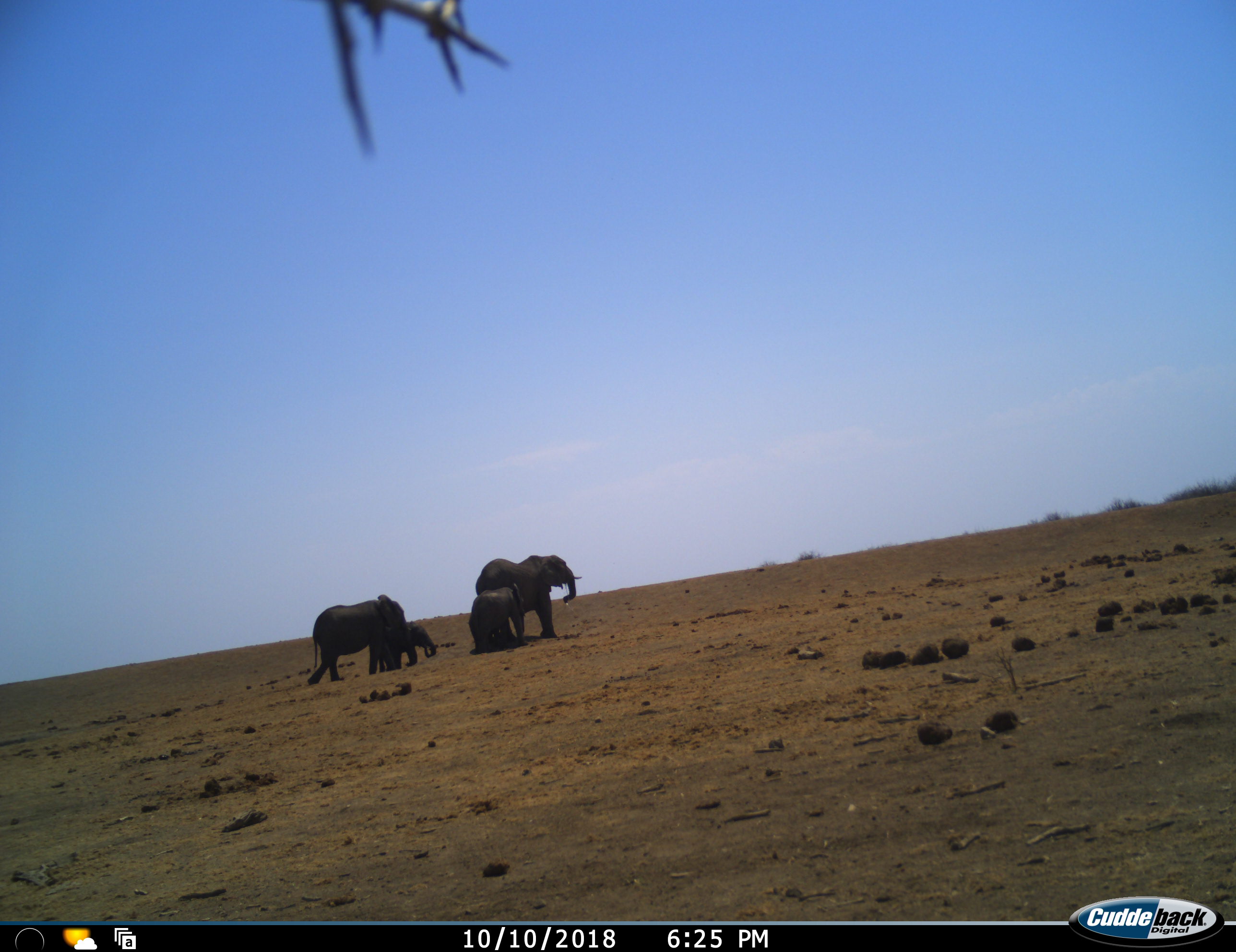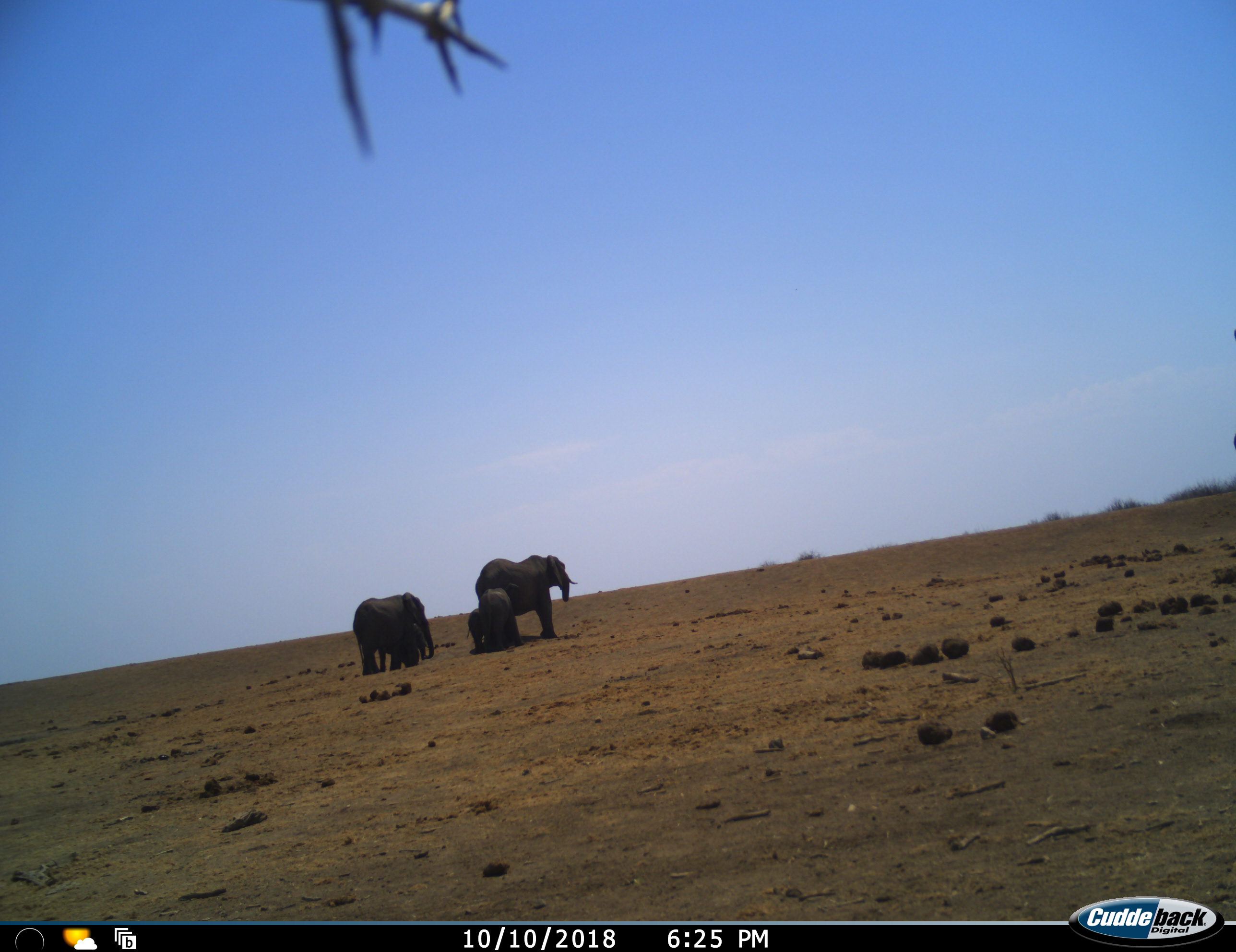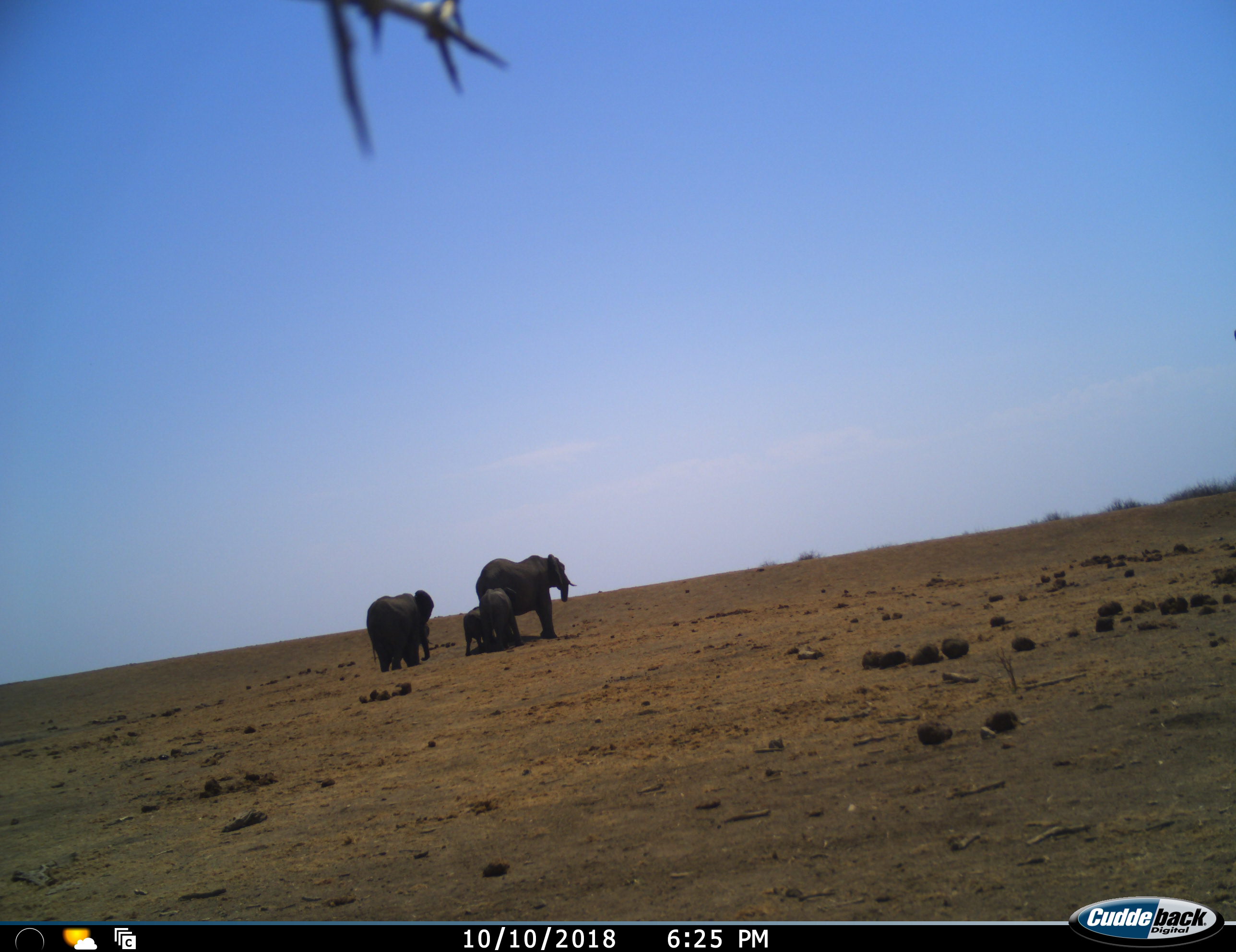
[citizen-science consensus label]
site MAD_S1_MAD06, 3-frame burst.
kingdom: Animalia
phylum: Chordata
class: Mammalia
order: Proboscidea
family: Elephantidae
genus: Loxodonta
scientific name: Loxodonta africana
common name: african bush elephant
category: elephant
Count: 5.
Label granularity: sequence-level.